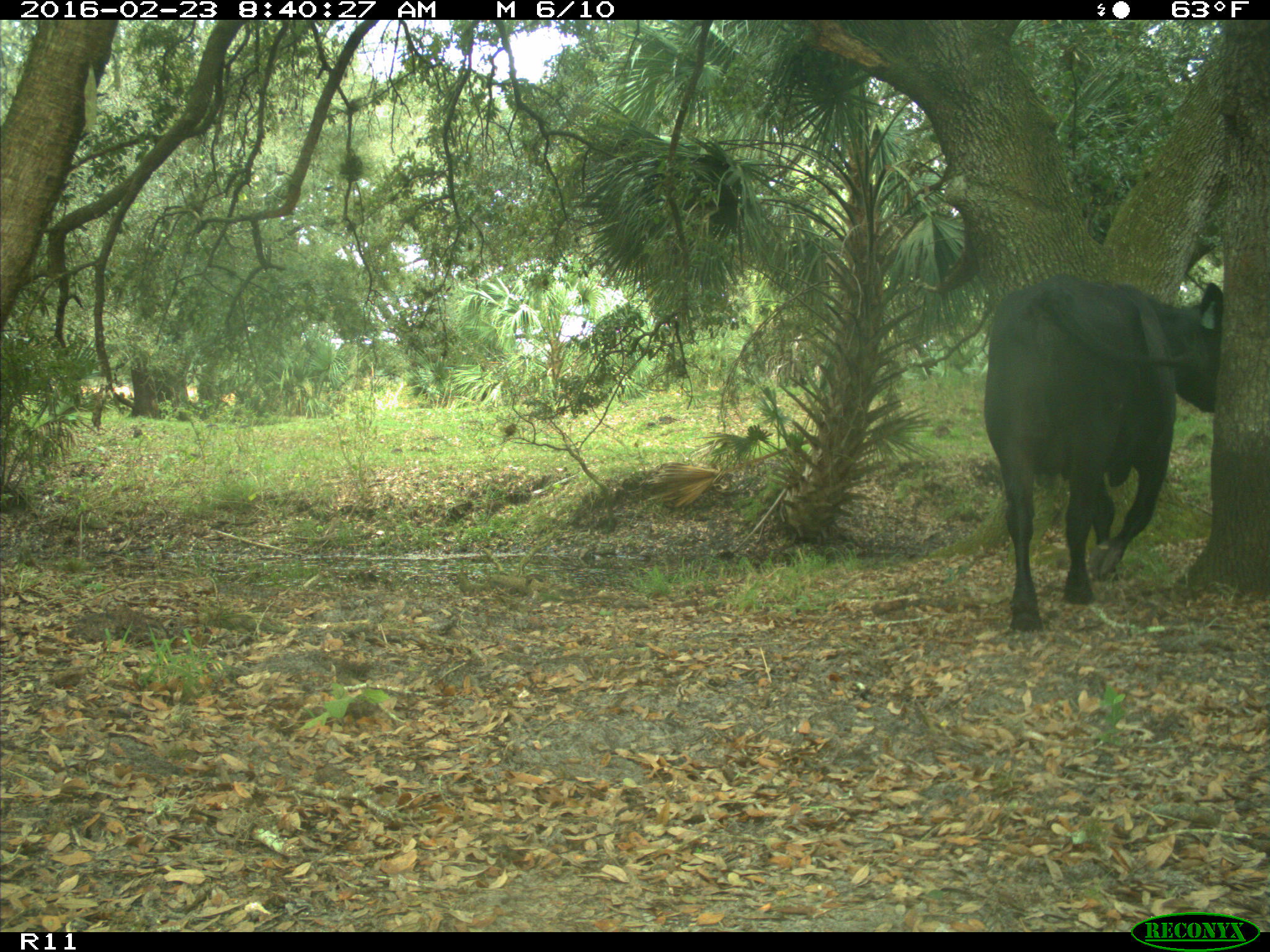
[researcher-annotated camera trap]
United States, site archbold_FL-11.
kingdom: Animalia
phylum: Chordata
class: Mammalia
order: Artiodactyla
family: Bovidae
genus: Bos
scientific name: Bos taurus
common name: domestic cow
Bos taurus (domestic cow).